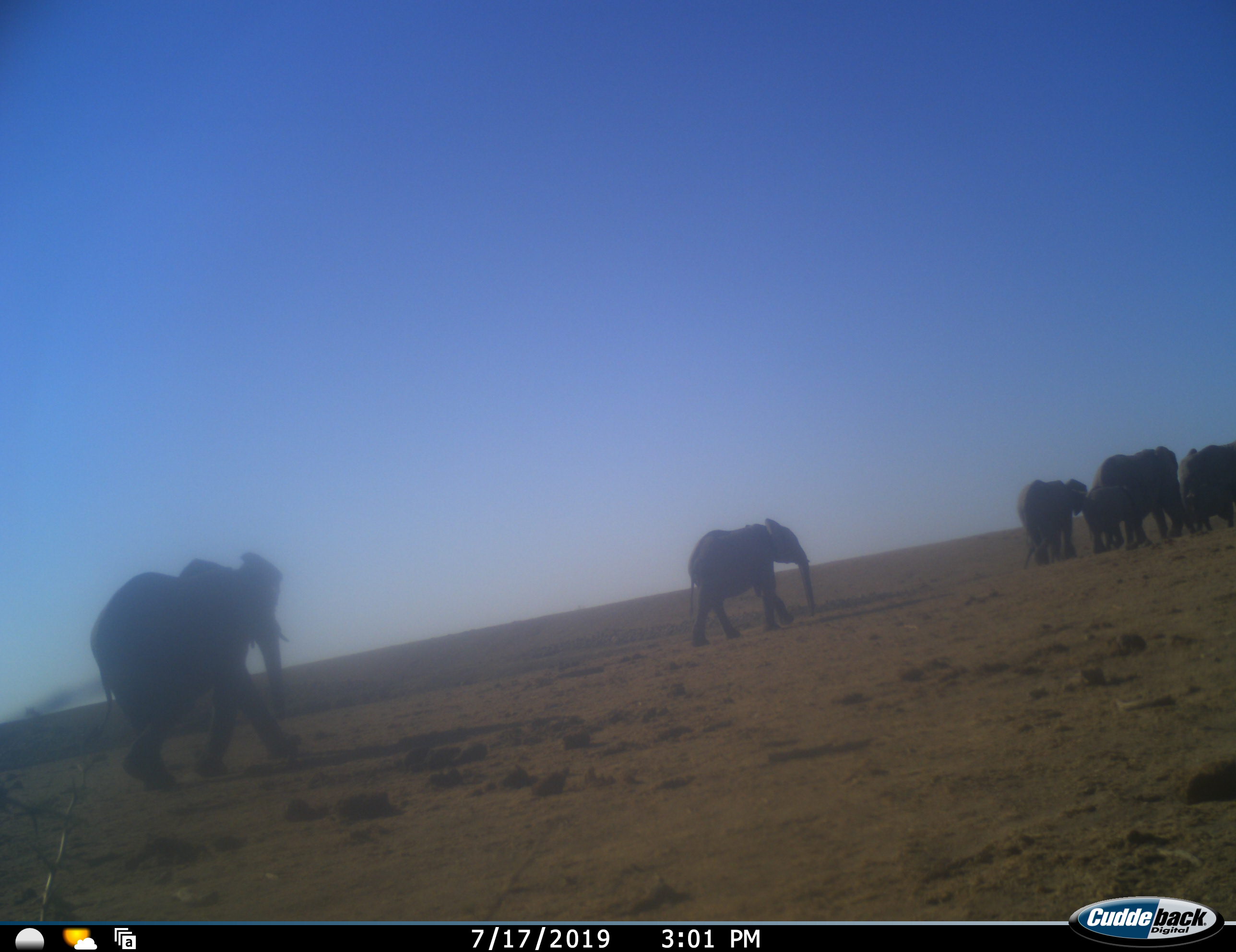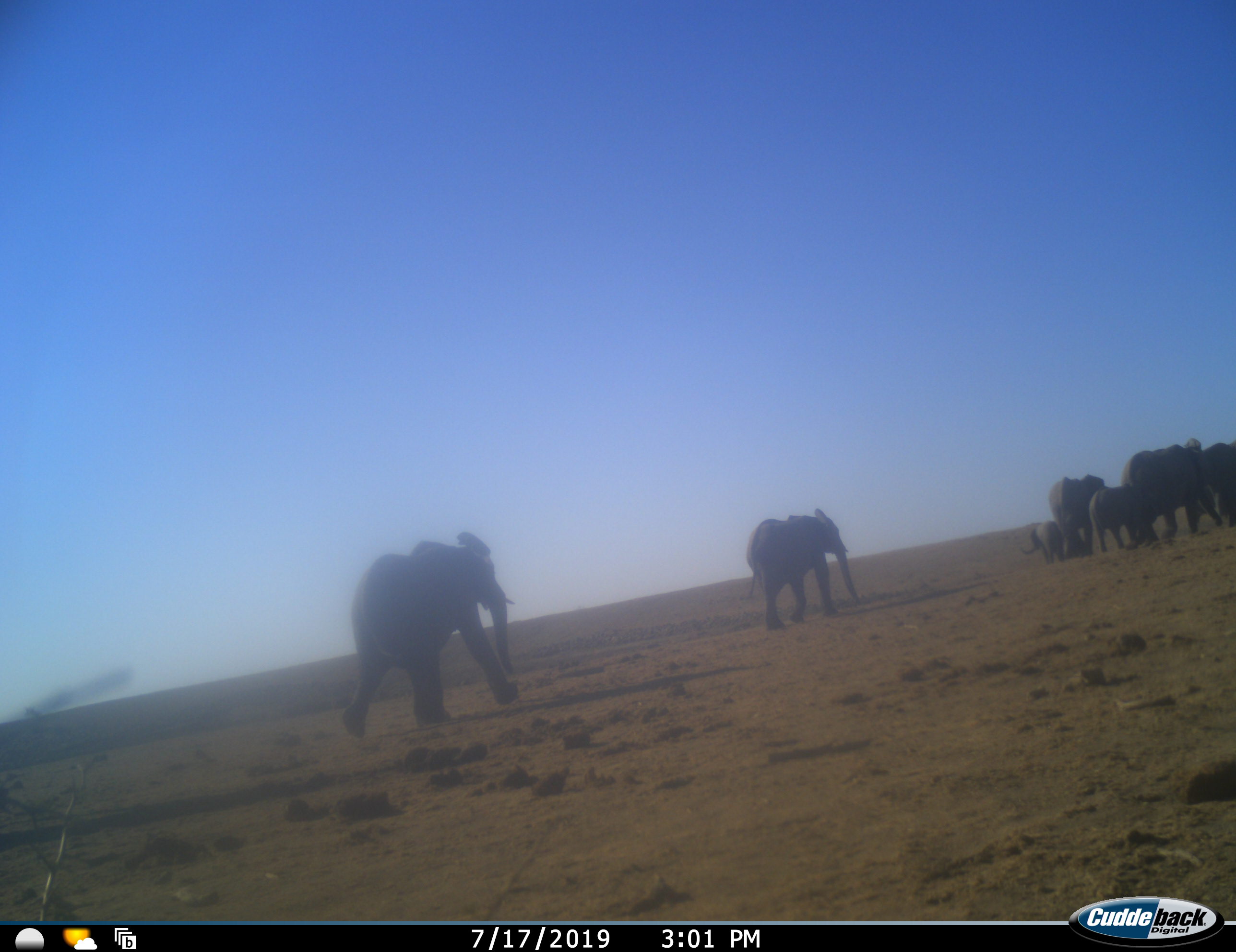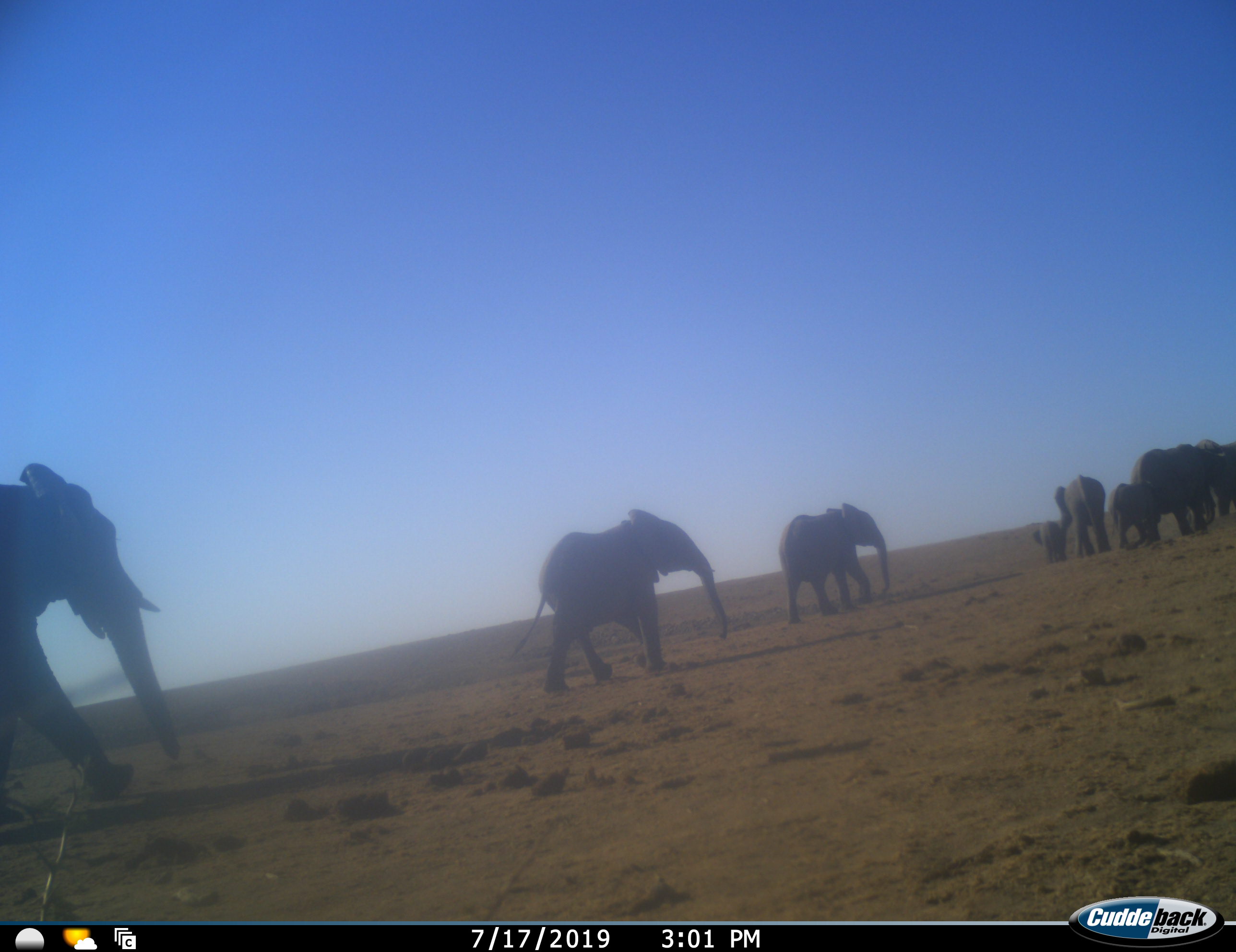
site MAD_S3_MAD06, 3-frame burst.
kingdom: Animalia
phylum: Chordata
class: Mammalia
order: Proboscidea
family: Elephantidae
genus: Loxodonta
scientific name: Loxodonta africana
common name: african bush elephant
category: elephant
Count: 8.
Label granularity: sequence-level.